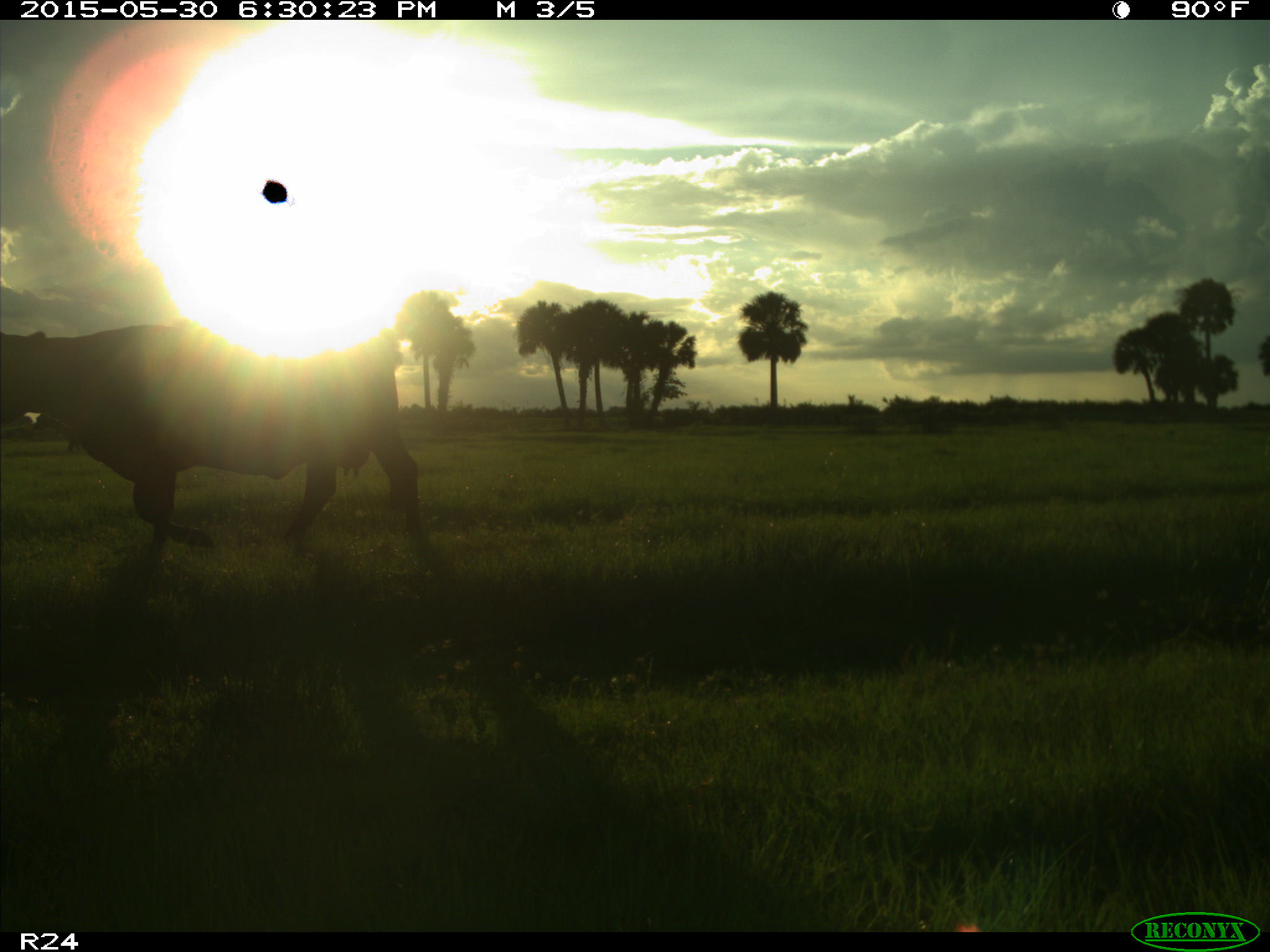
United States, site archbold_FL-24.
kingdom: Animalia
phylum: Chordata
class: Mammalia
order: Artiodactyla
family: Bovidae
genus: Bos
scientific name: Bos taurus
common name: domestic cow